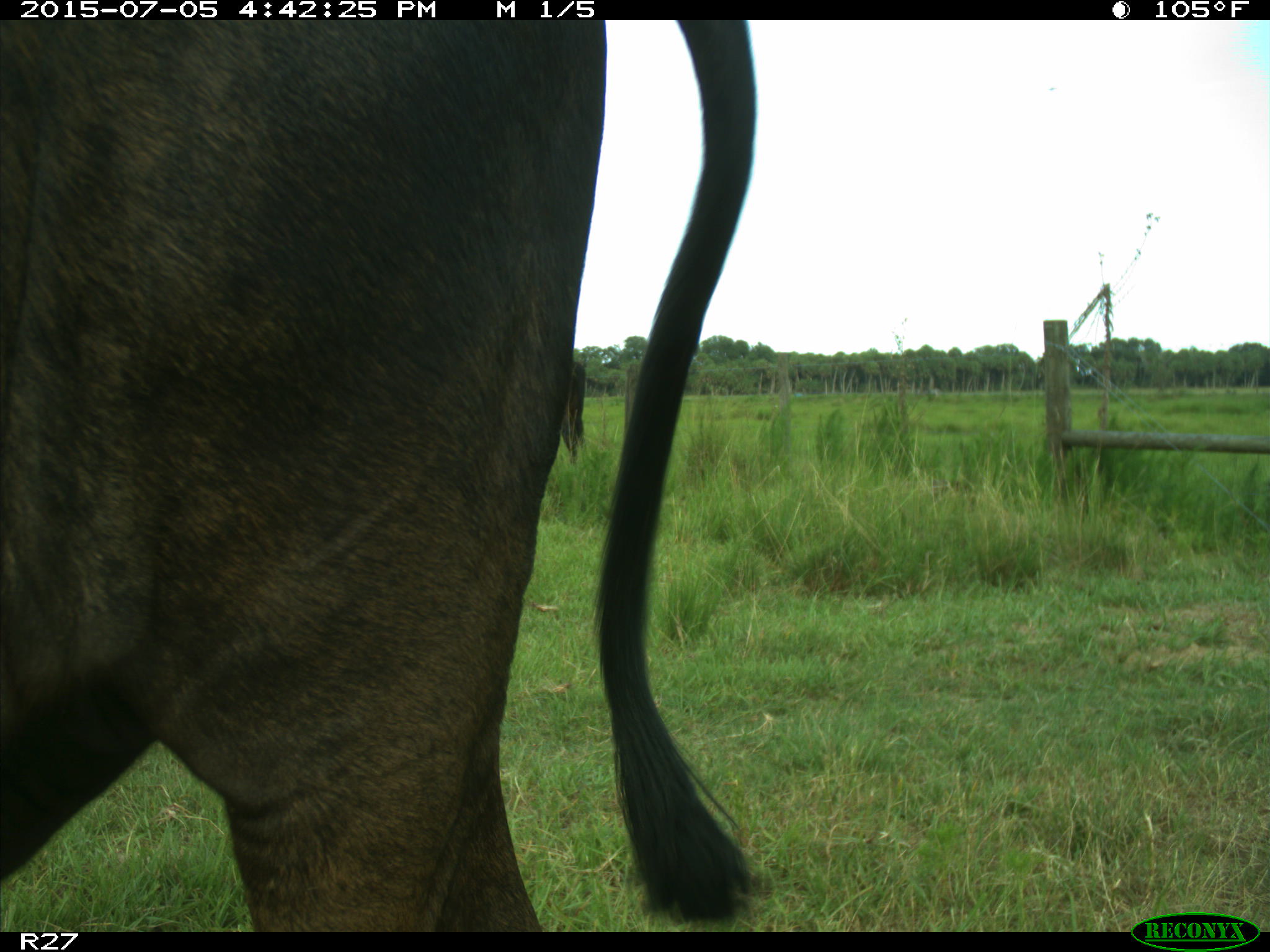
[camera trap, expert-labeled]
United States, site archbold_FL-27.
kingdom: Animalia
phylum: Chordata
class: Mammalia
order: Artiodactyla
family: Bovidae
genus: Bos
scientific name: Bos taurus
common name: domestic cow